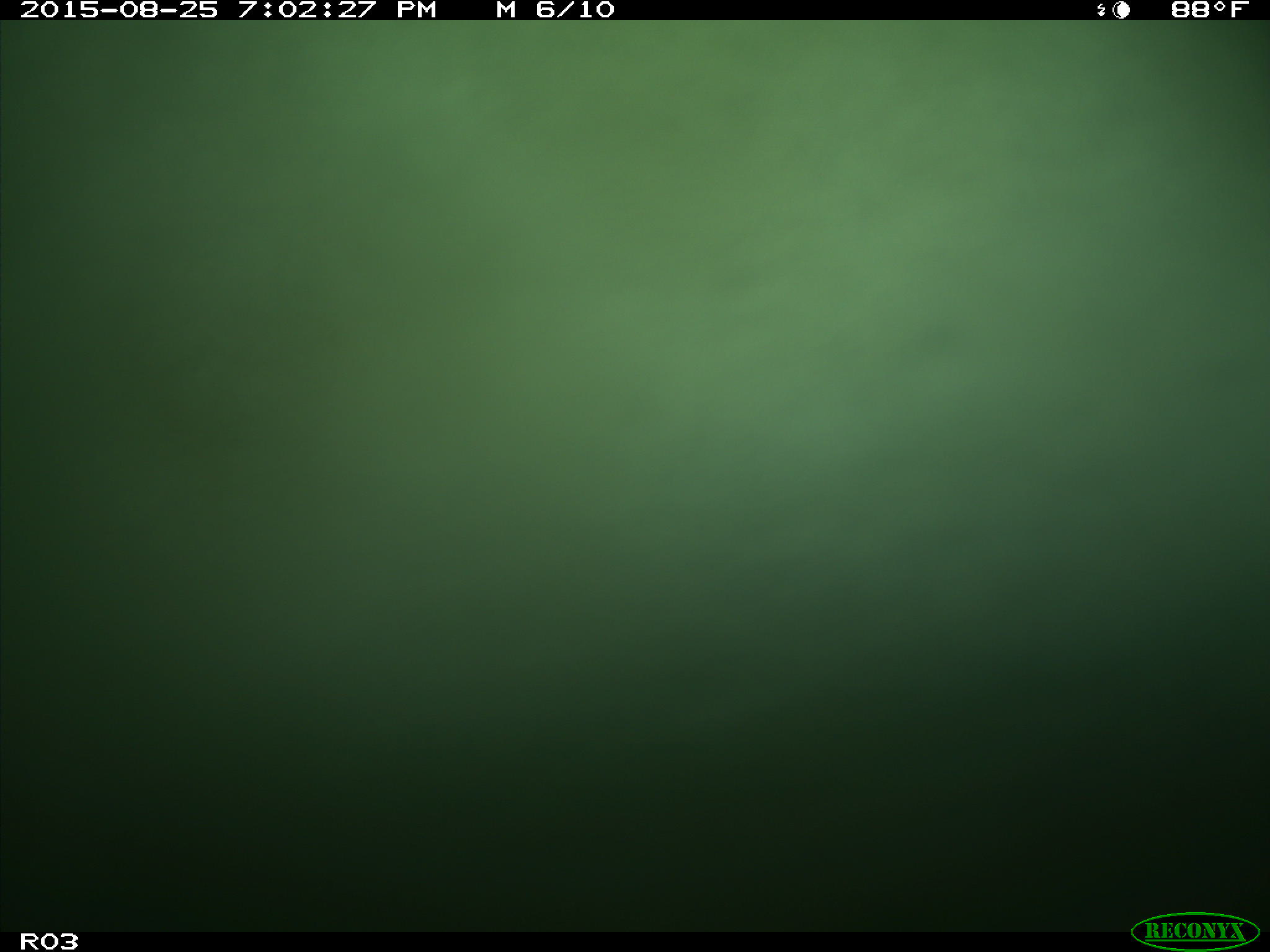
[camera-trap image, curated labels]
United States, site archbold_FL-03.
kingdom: Animalia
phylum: Chordata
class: Mammalia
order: Artiodactyla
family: Bovidae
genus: Bos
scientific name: Bos taurus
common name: domestic cow